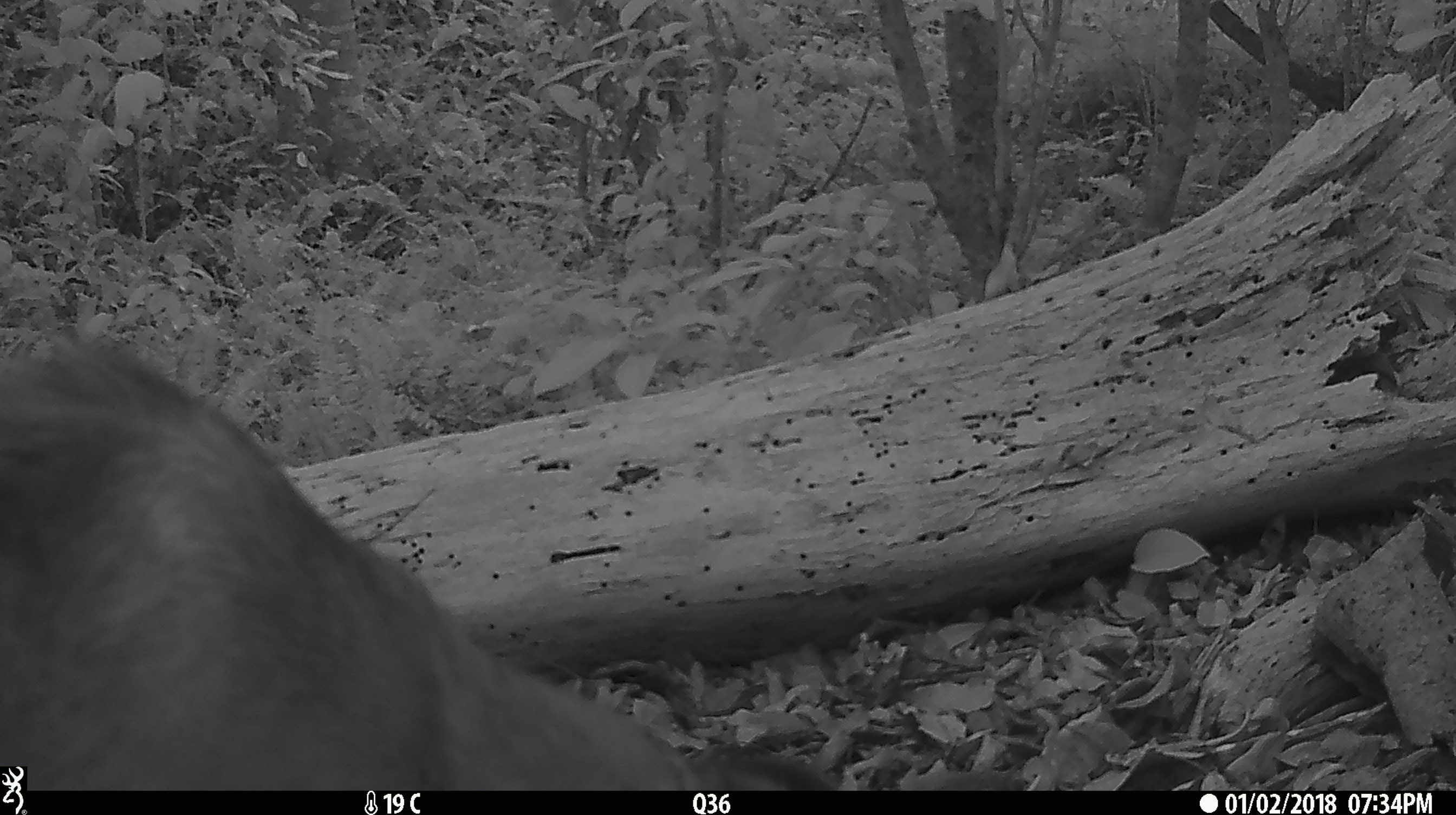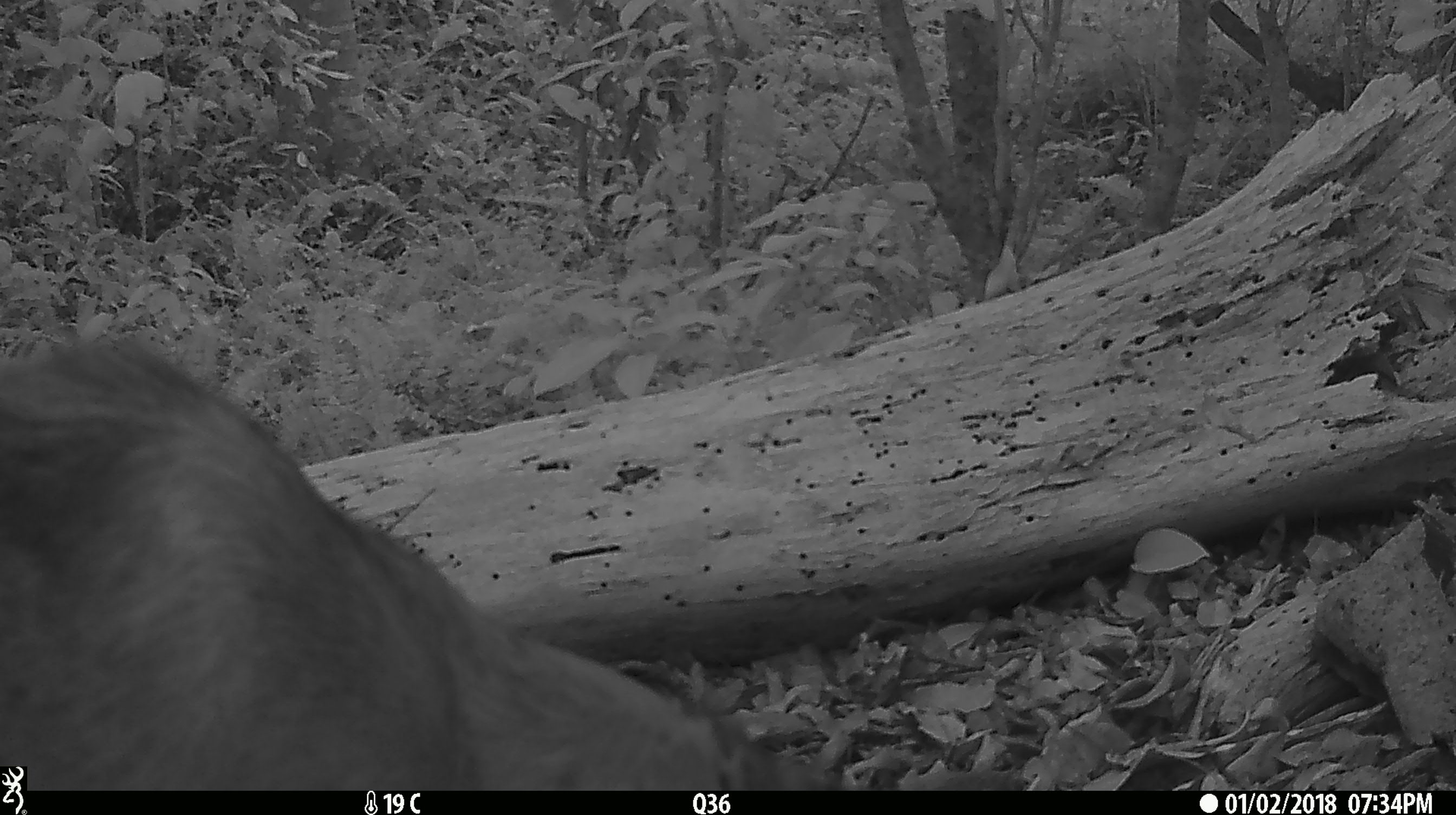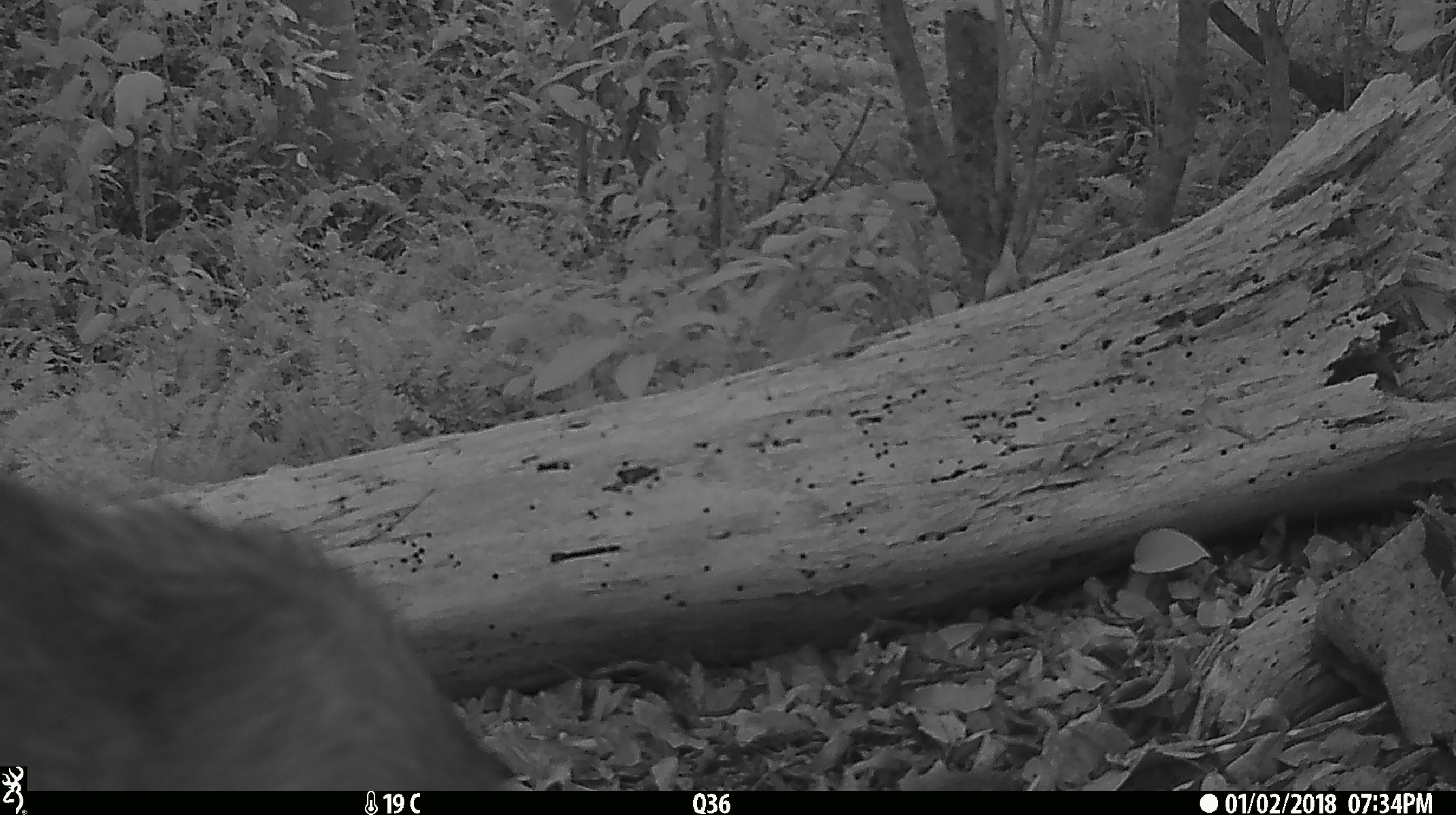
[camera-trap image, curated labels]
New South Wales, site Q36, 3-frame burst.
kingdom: Animalia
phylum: Chordata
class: Mammalia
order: Carnivora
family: Canidae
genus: Canis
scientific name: Canis familiaris dingo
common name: dingo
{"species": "dingo (Canis familiaris dingo)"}